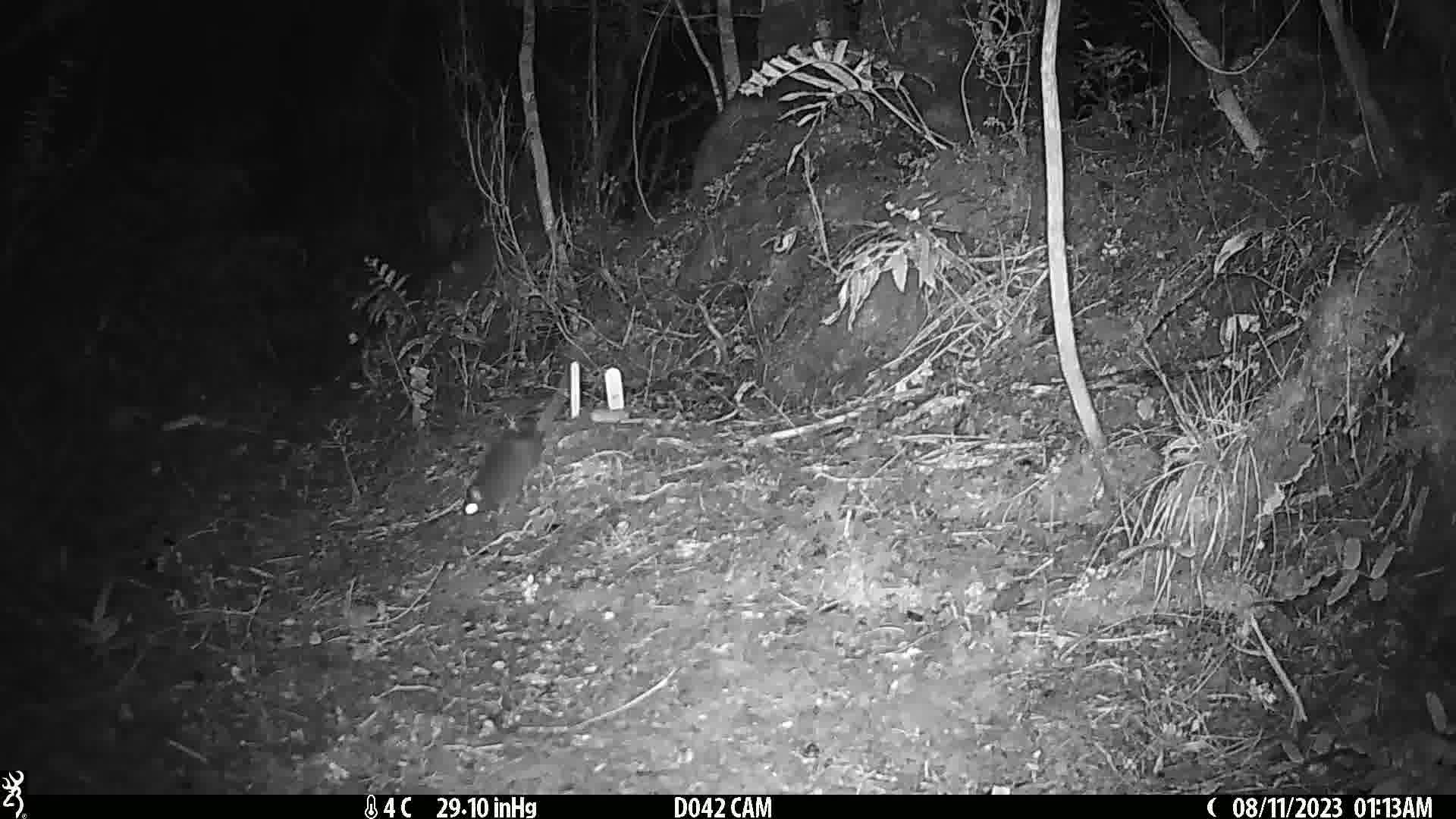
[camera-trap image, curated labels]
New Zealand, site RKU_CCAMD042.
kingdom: Animalia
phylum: Chordata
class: Mammalia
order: Rodentia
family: Muridae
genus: Rattus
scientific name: Rattus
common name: rat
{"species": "rat (Rattus)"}